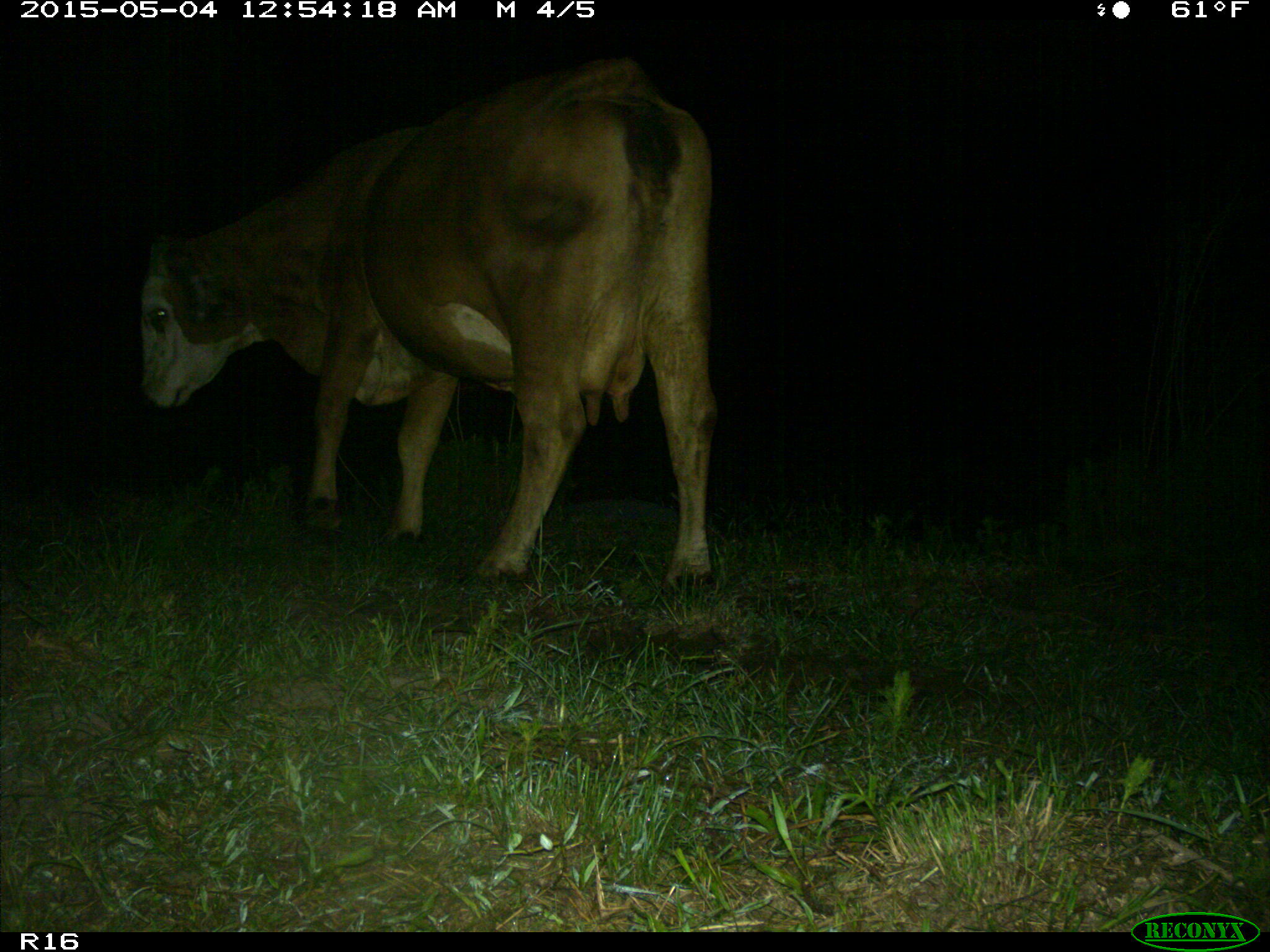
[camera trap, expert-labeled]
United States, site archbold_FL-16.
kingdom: Animalia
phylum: Chordata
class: Mammalia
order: Artiodactyla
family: Bovidae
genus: Bos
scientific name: Bos taurus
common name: domestic cow